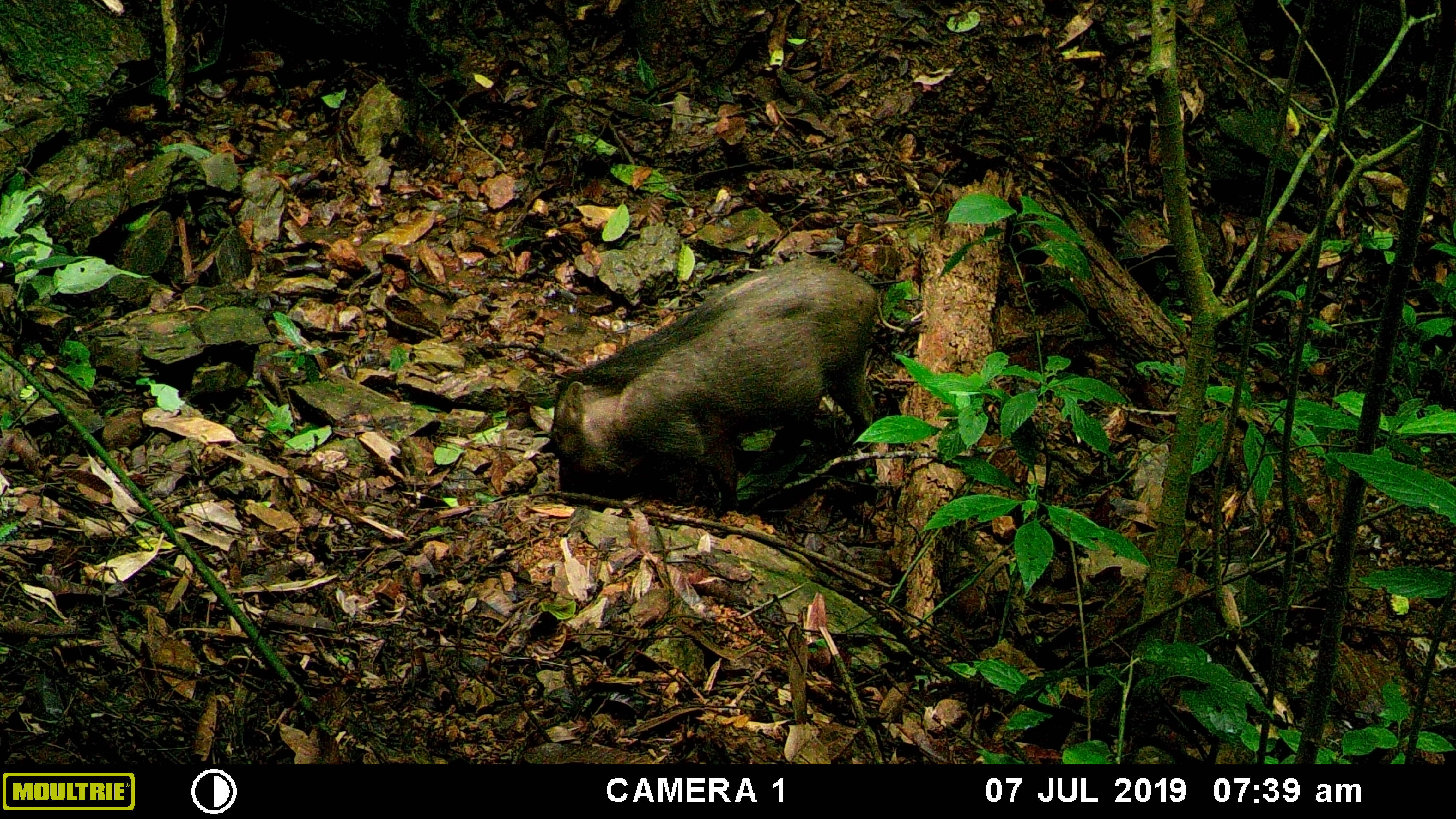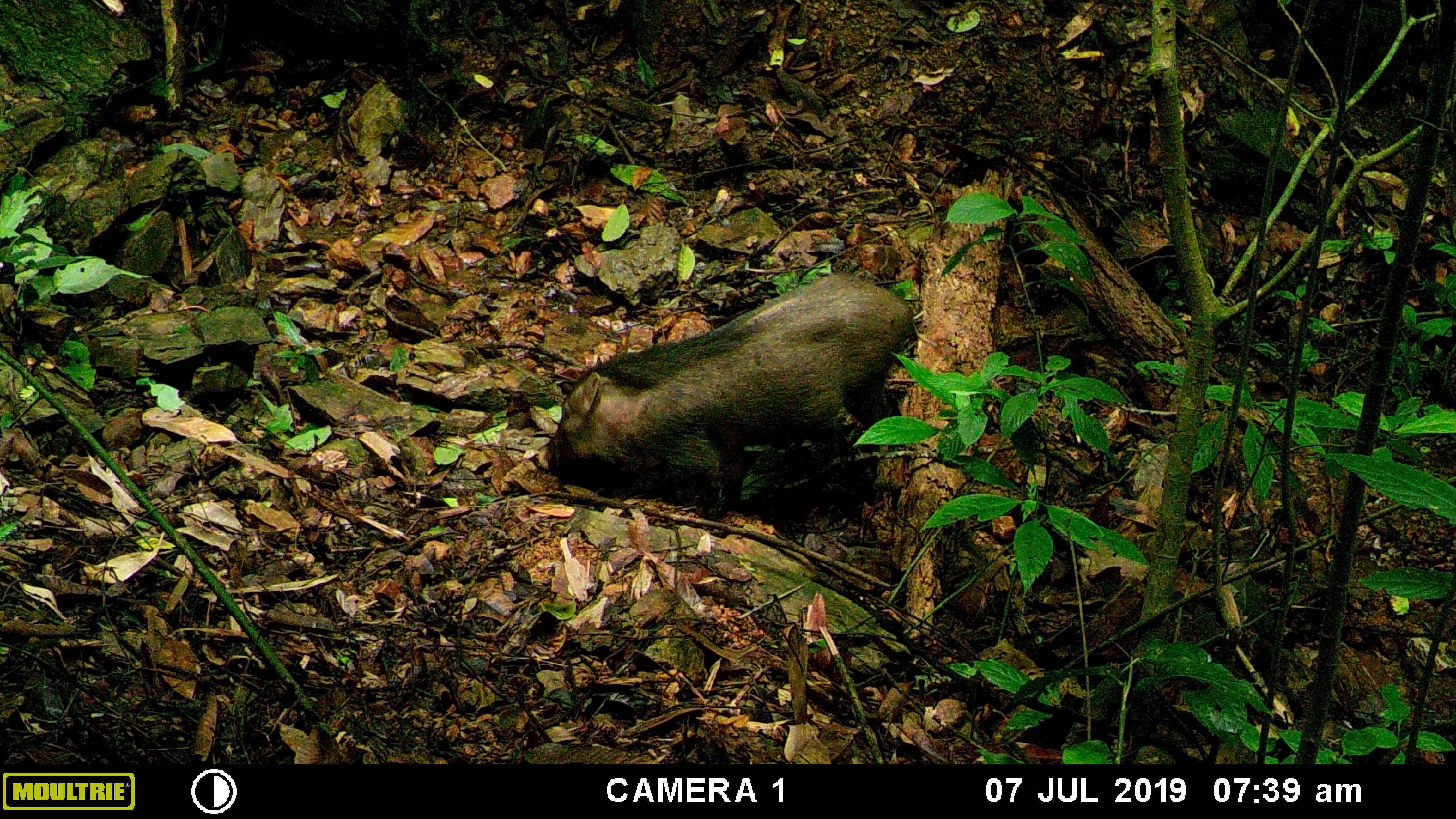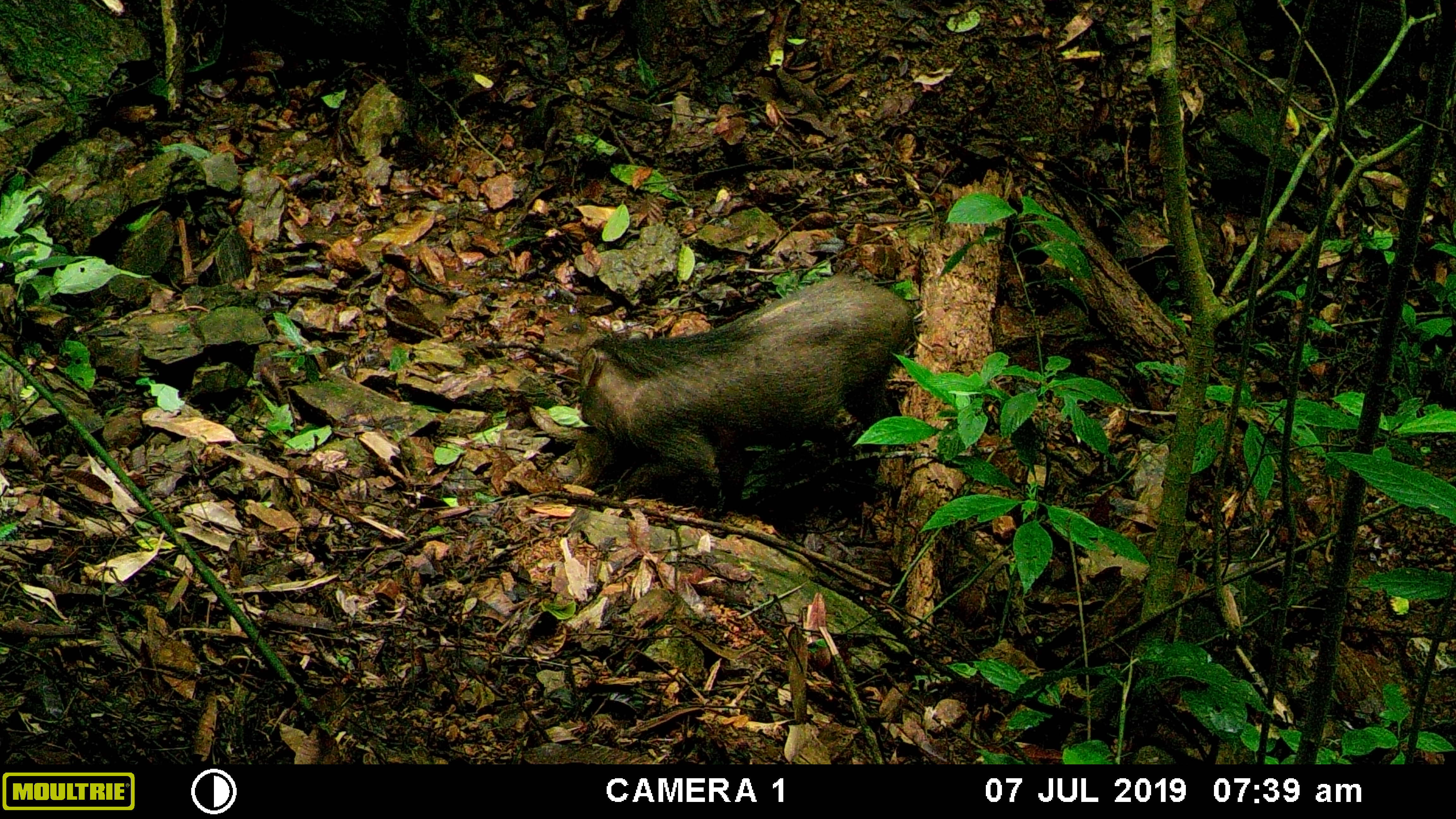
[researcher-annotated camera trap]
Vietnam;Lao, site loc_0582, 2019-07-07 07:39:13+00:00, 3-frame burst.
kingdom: Animalia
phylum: Chordata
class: Mammalia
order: Artiodactyla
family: Suidae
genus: Sus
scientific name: Sus scrofa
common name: eurasian wild pig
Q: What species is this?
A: Eurasian wild pig (Sus scrofa).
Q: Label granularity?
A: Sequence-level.